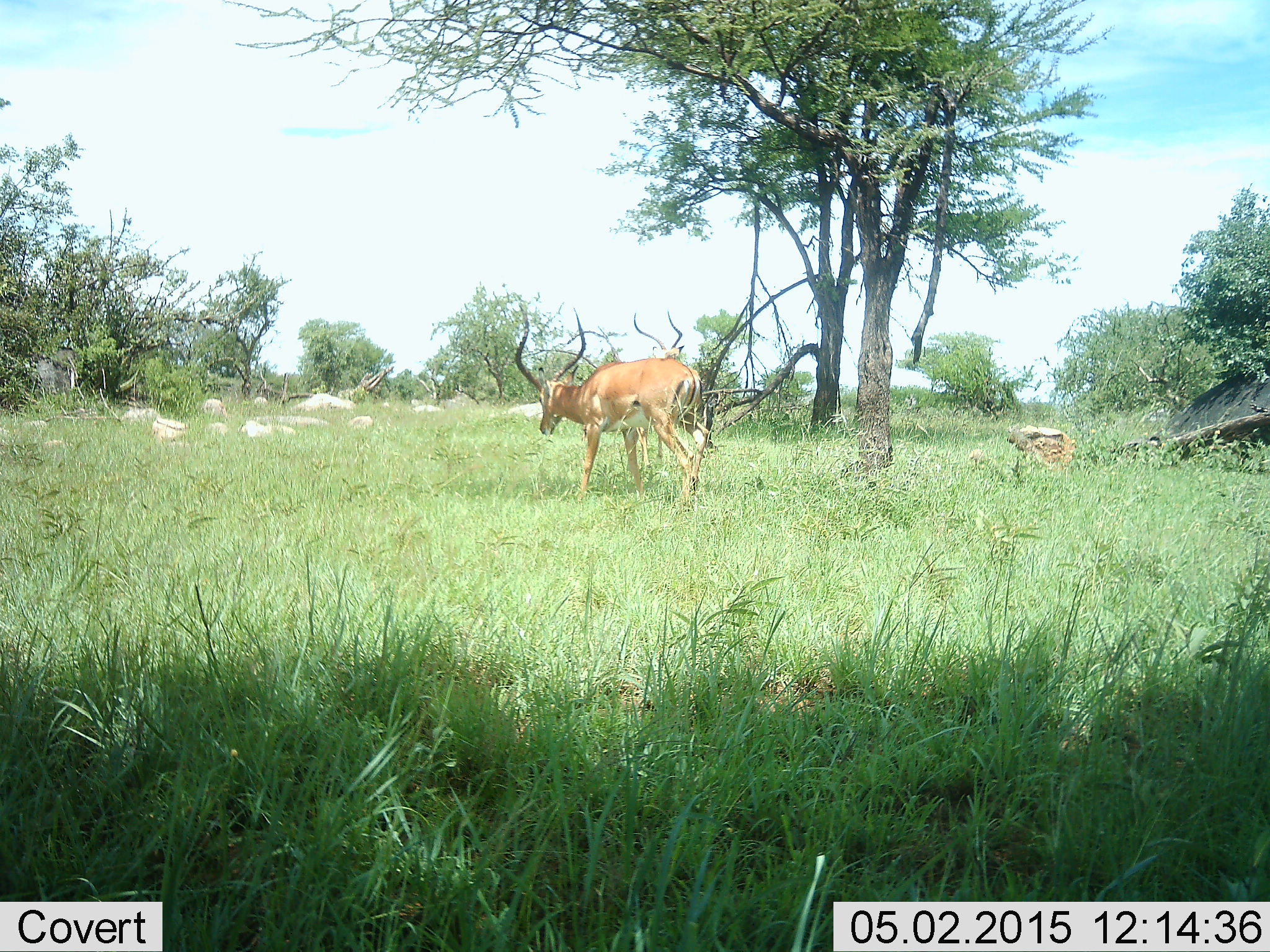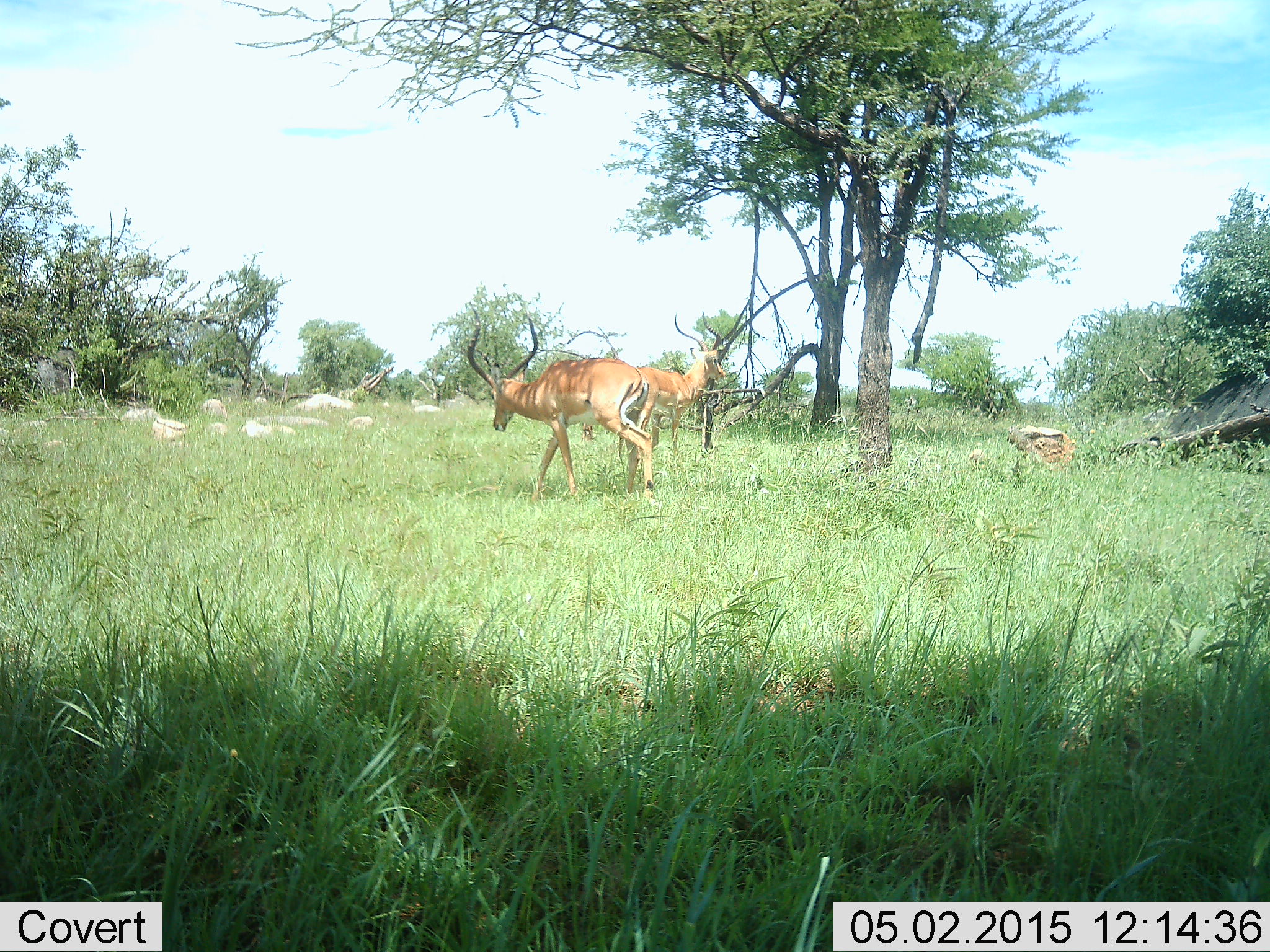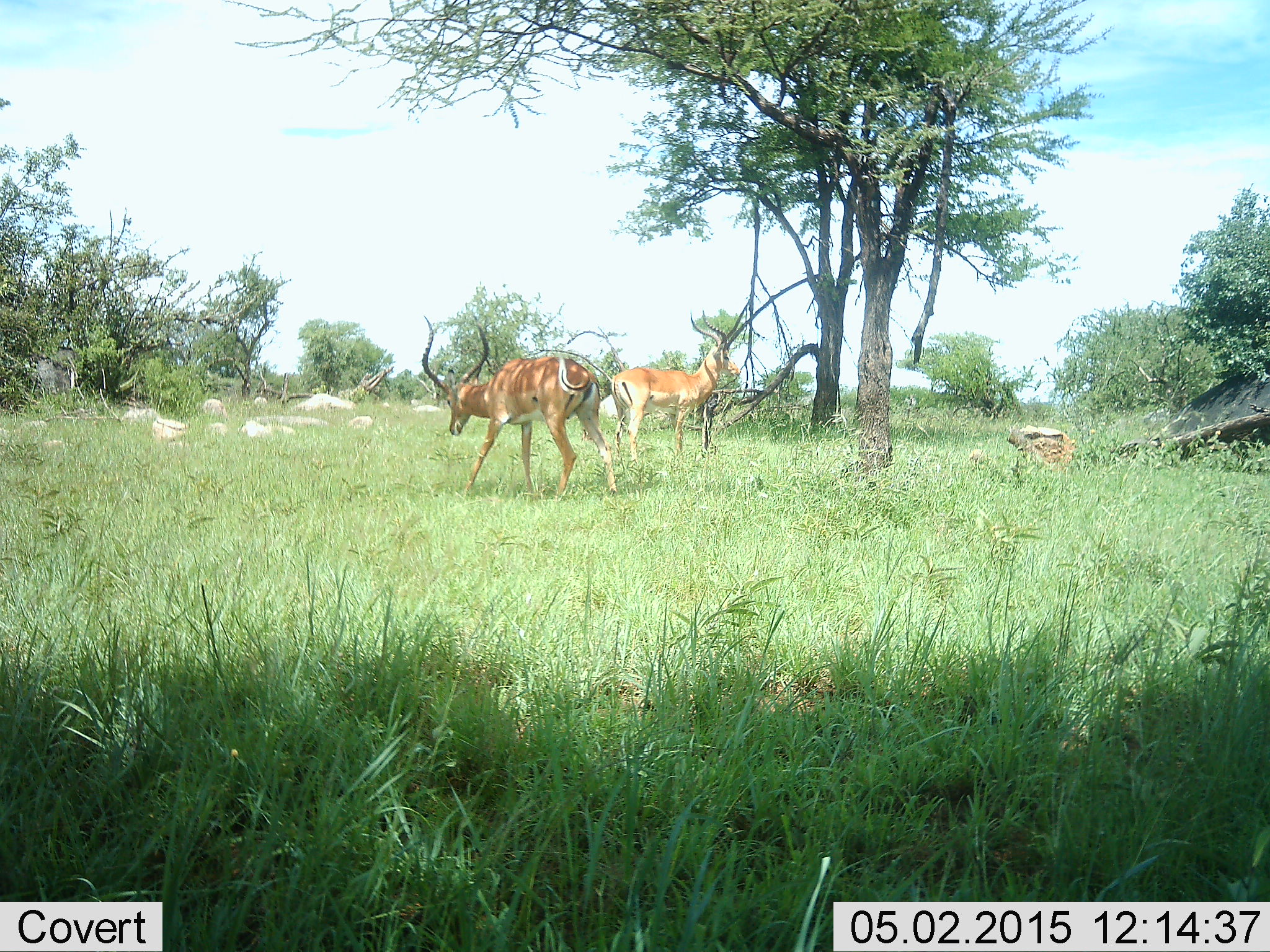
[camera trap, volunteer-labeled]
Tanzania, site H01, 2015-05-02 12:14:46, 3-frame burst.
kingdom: Animalia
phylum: Chordata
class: Mammalia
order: Artiodactyla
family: Bovidae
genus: Aepyceros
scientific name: Aepyceros melampus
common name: impala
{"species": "impala (Aepyceros melampus)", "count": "2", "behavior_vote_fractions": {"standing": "40%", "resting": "0%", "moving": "90%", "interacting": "0%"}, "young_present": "0%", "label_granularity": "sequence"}